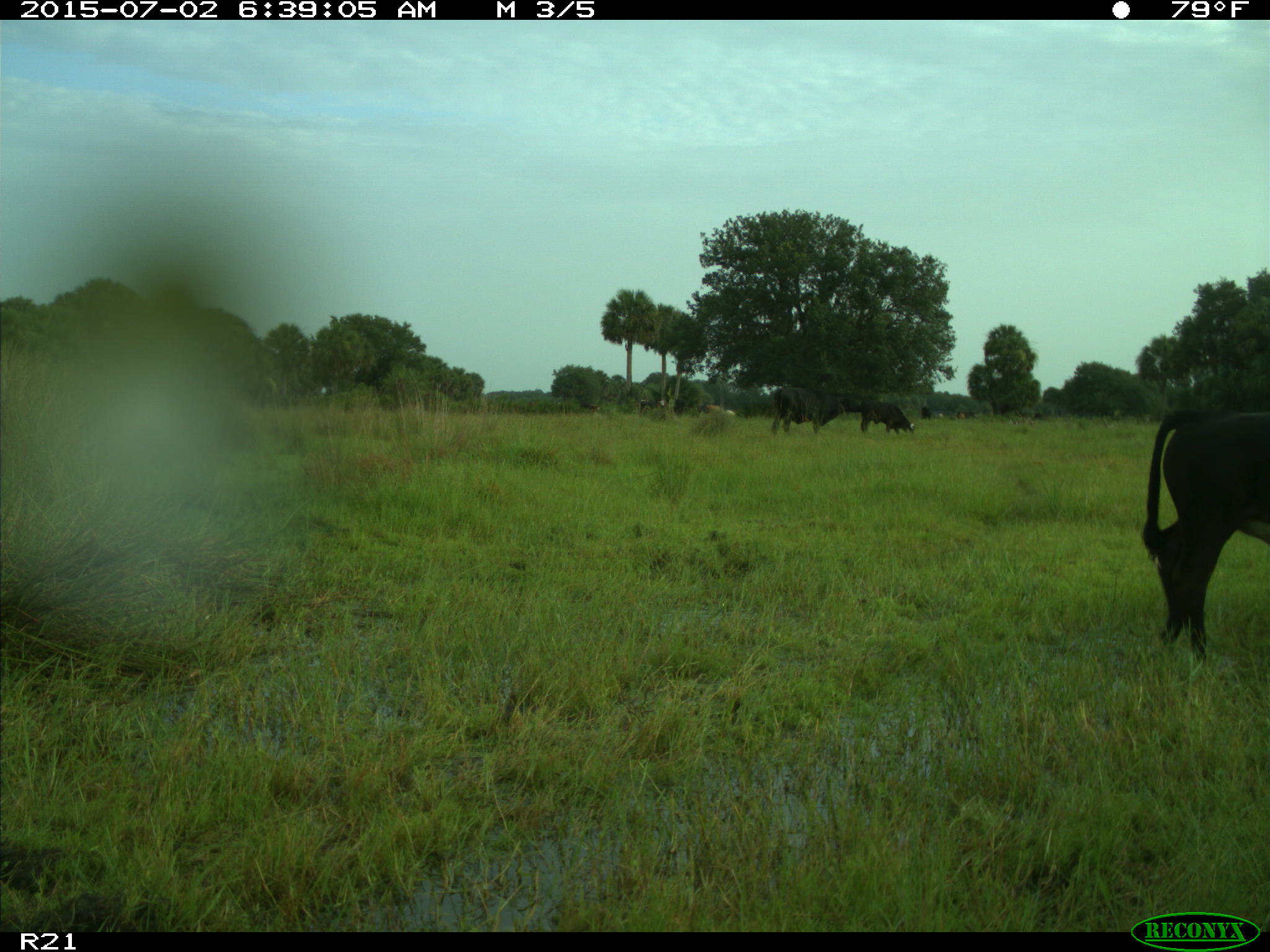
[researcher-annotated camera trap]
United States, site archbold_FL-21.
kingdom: Animalia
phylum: Chordata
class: Mammalia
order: Artiodactyla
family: Bovidae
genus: Bos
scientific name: Bos taurus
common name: domestic cow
Bos taurus (domestic cow).